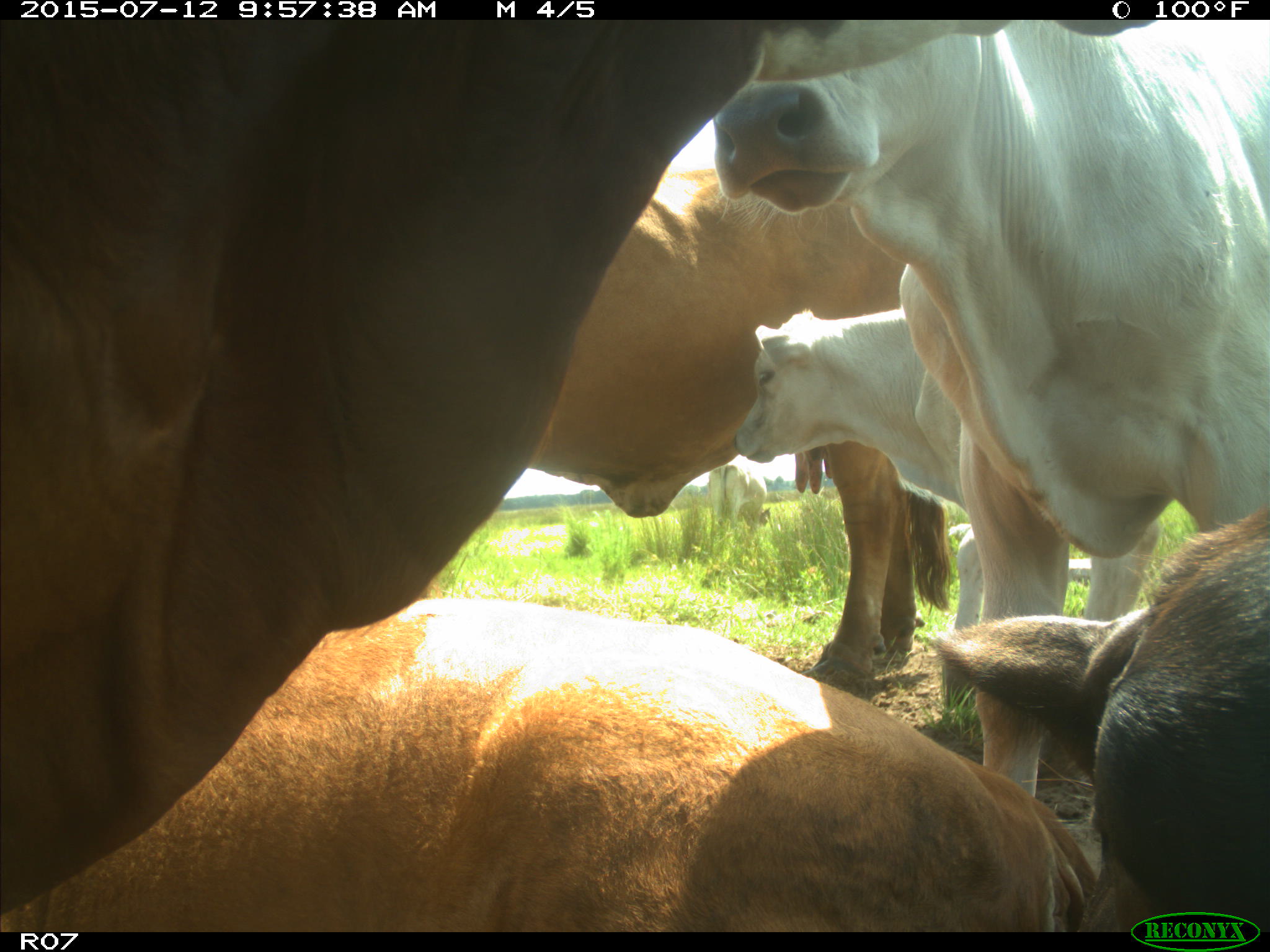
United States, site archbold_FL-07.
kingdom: Animalia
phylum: Chordata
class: Mammalia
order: Artiodactyla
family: Bovidae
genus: Bos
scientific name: Bos taurus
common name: domestic cow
Bos taurus (domestic cow).